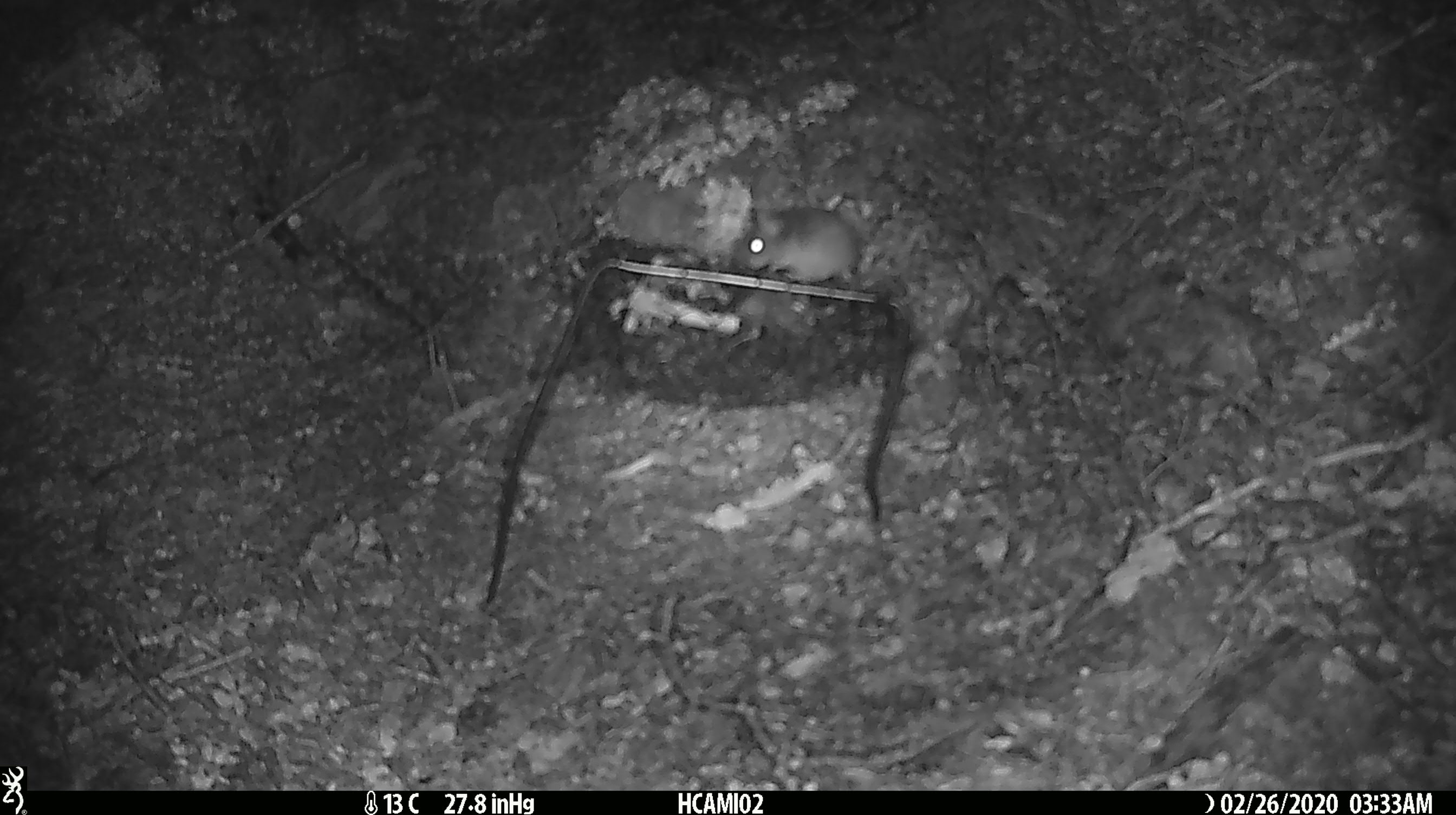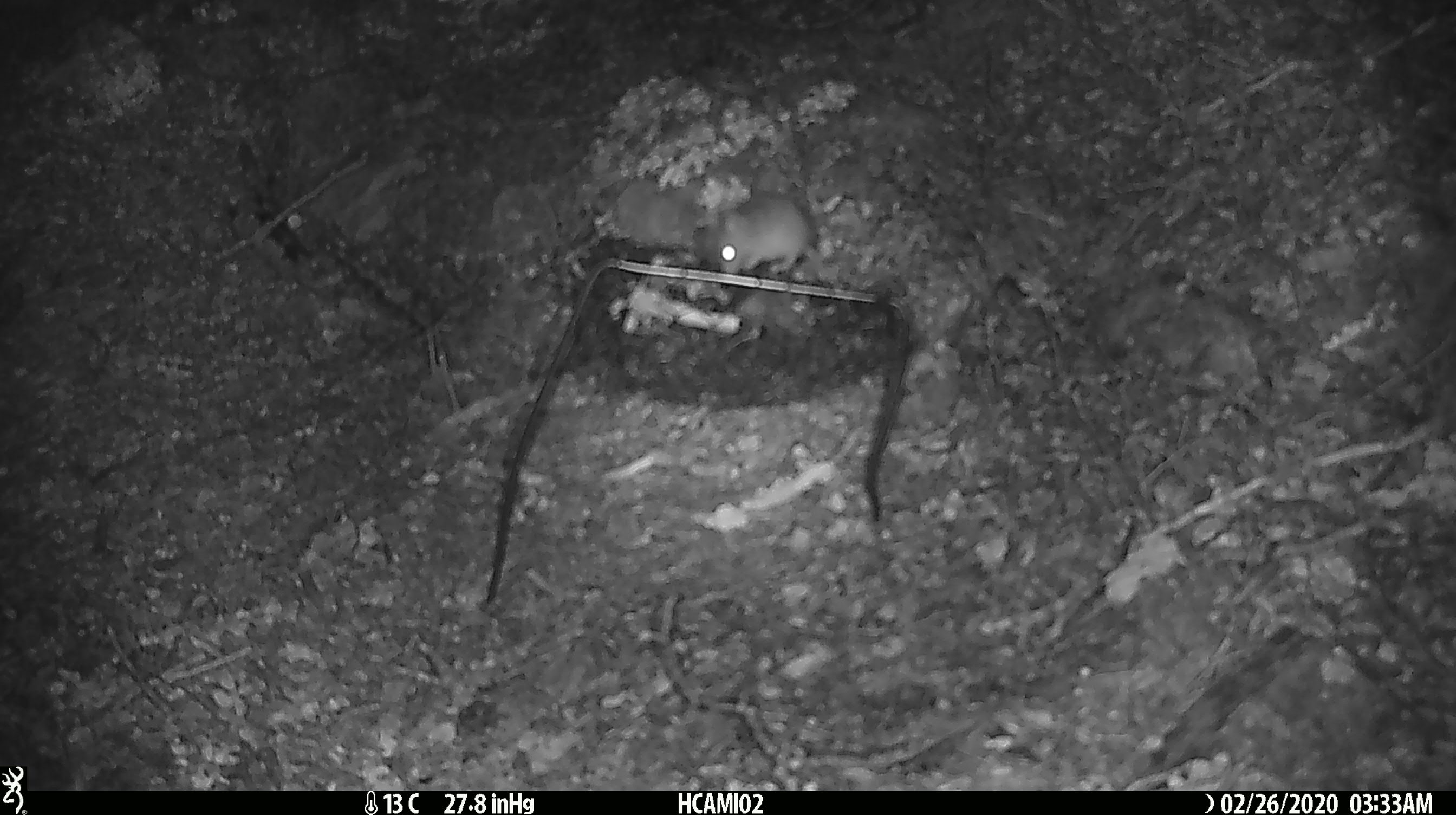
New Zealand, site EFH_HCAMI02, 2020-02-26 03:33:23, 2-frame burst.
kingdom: Animalia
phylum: Chordata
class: Mammalia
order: Rodentia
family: Muridae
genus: Mus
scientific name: Mus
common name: mouse